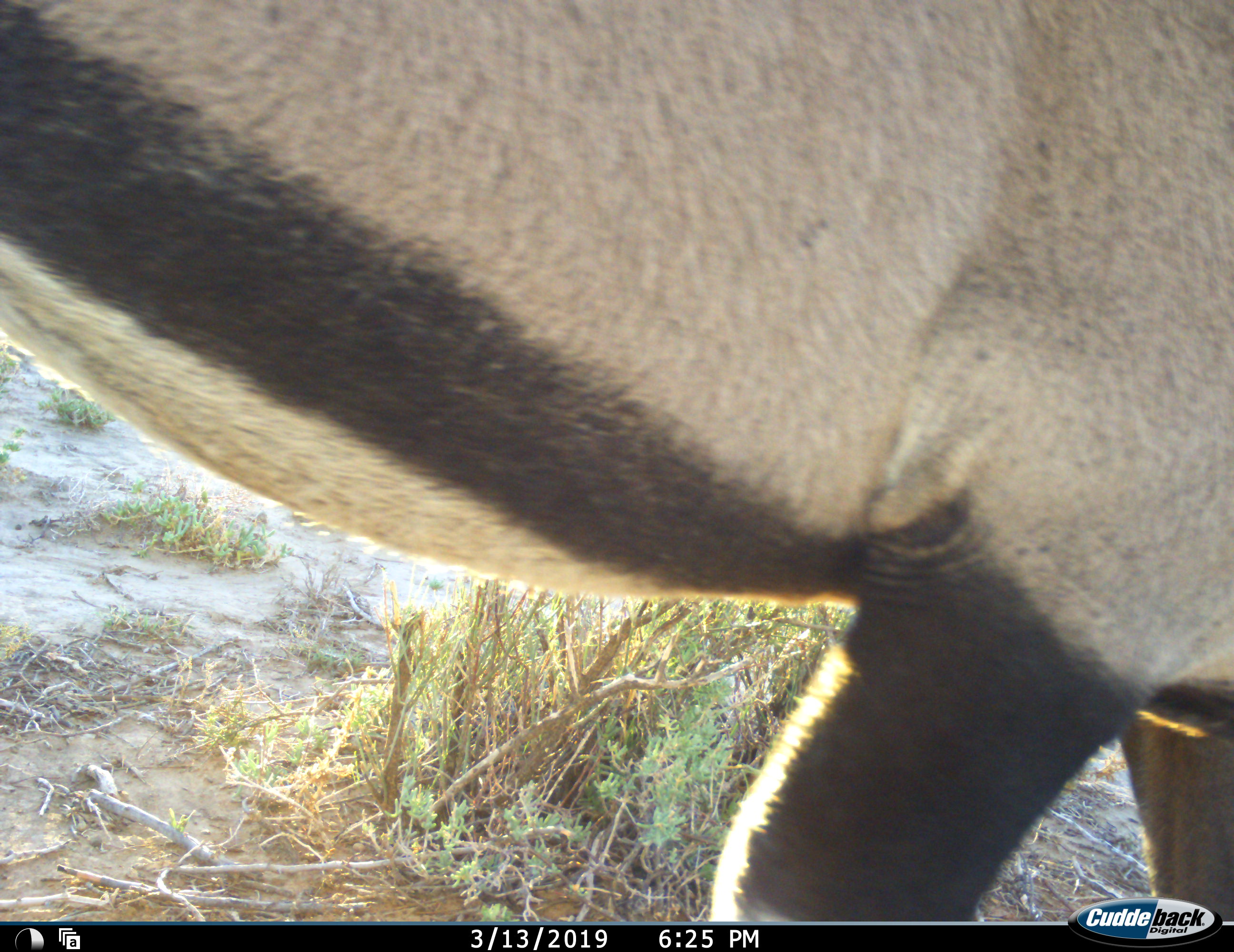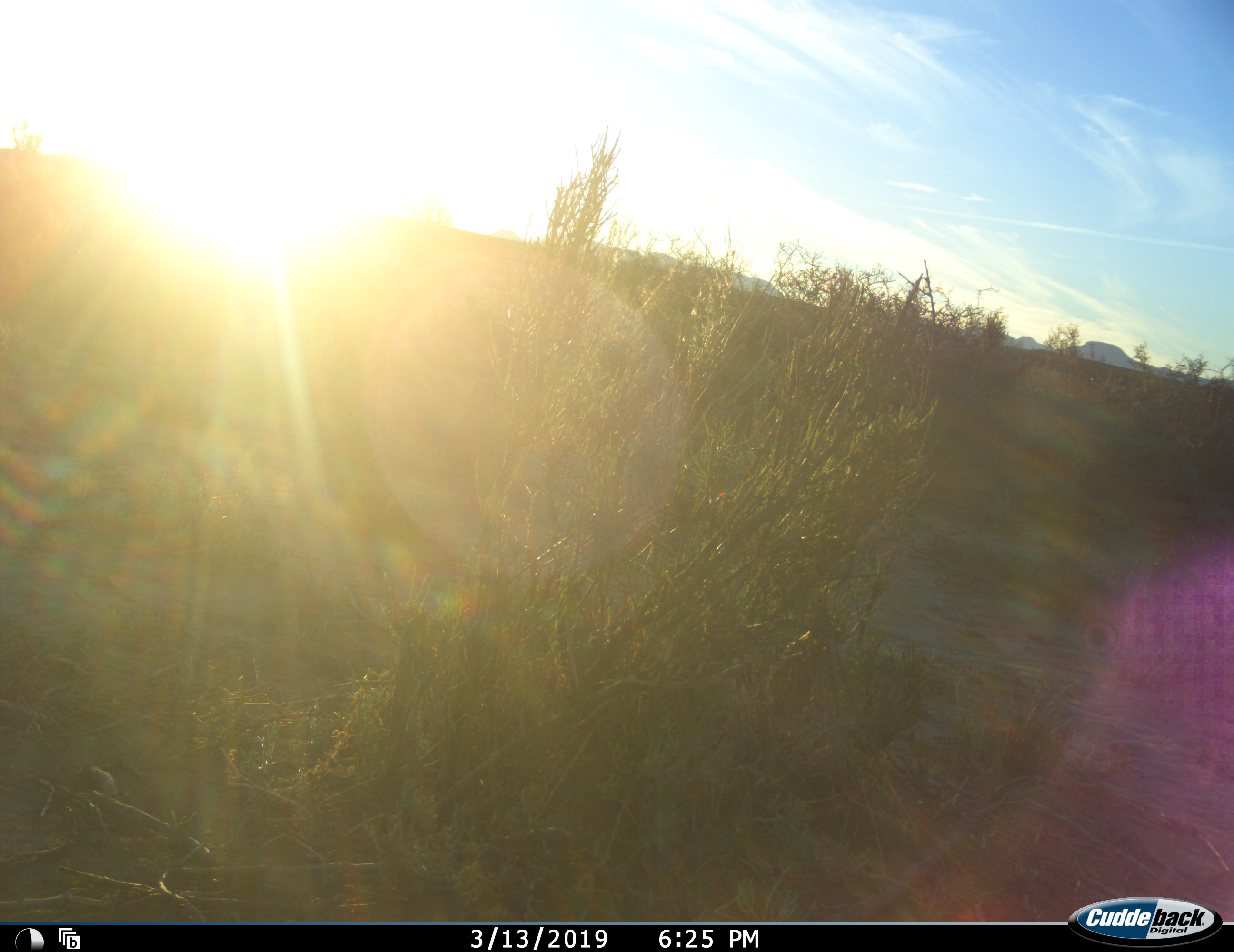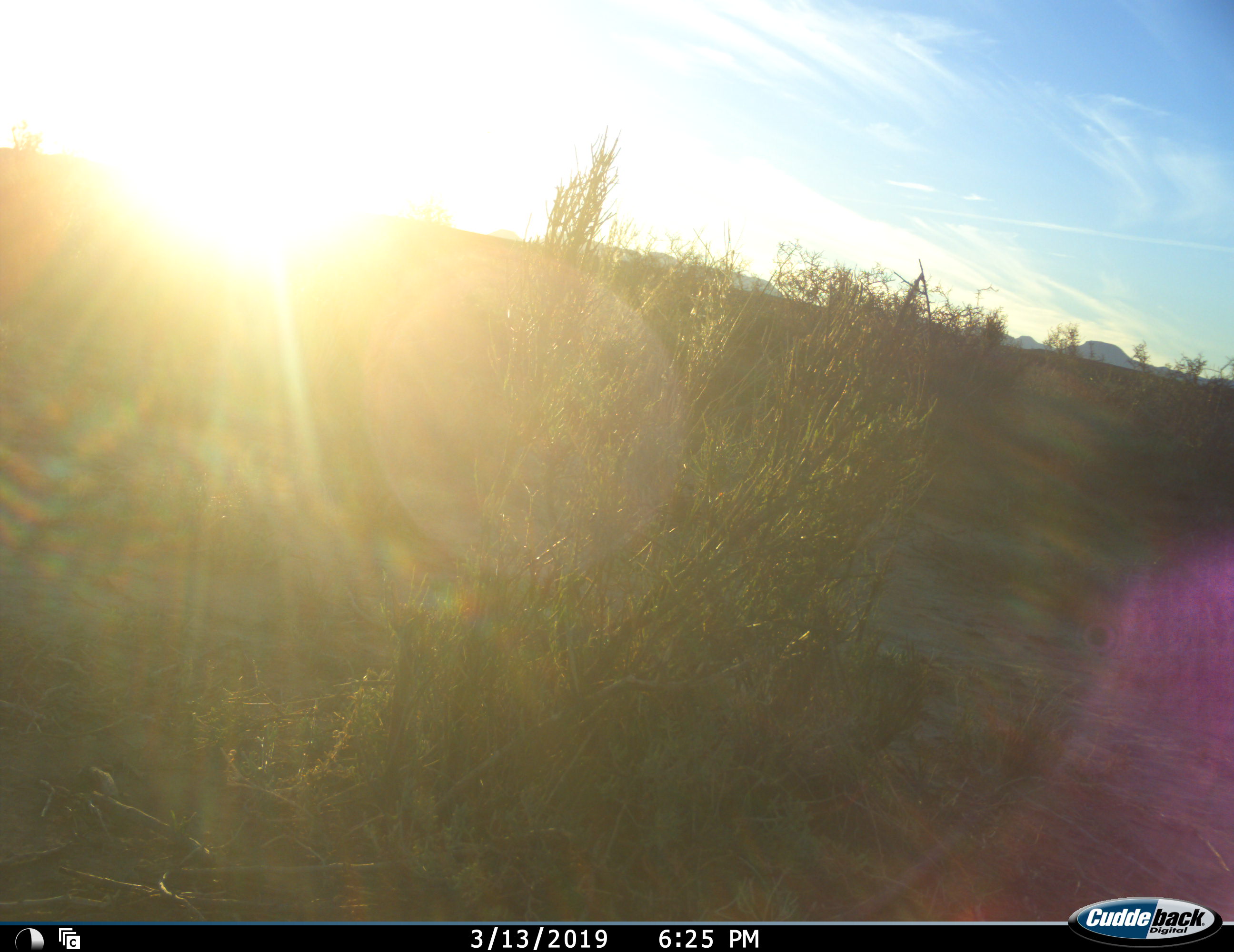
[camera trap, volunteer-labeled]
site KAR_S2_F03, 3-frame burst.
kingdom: Animalia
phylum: Chordata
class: Mammalia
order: Artiodactyla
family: Bovidae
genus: Oryx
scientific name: Oryx gazella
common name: gemsbok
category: oryx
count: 1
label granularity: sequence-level